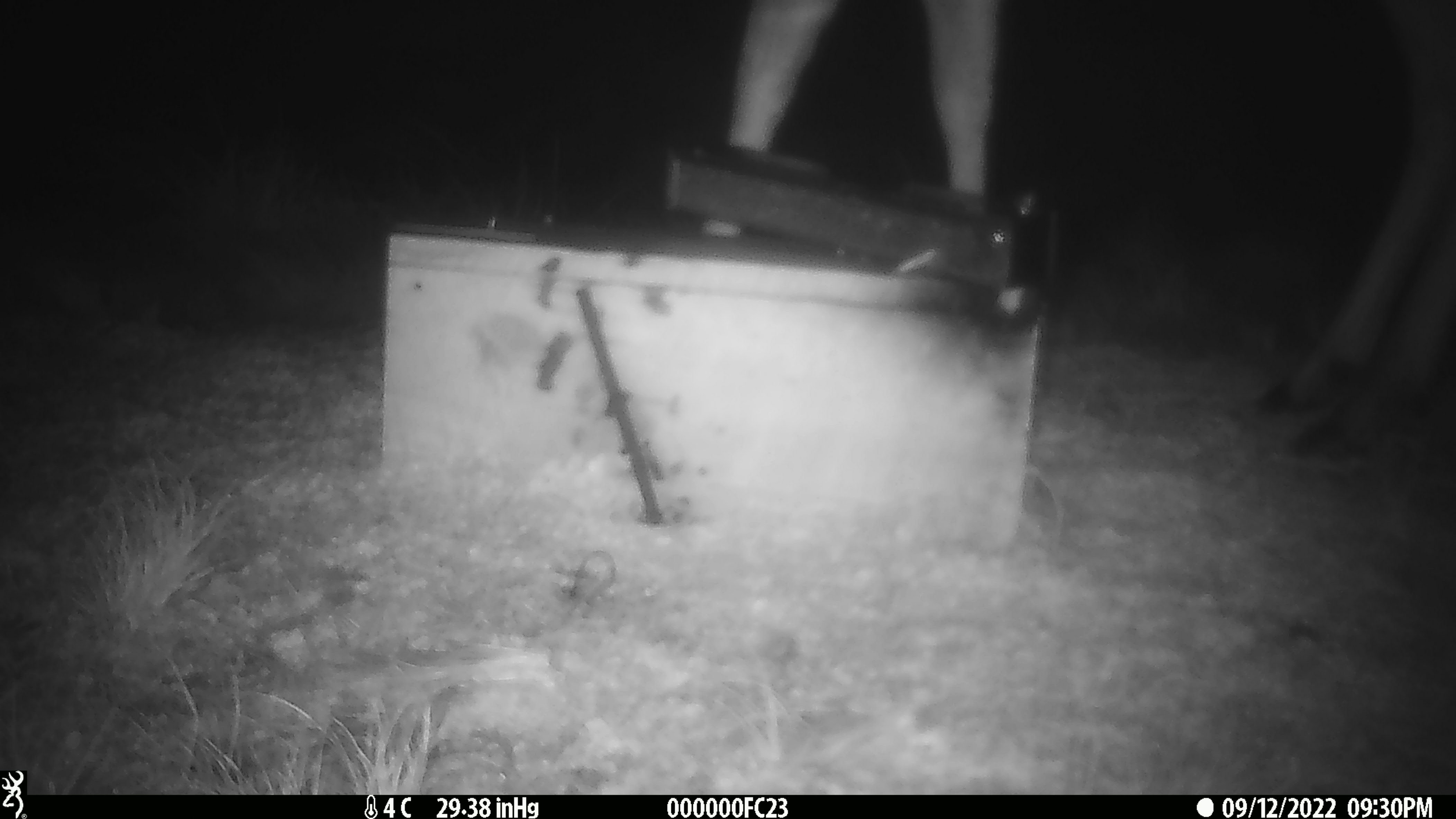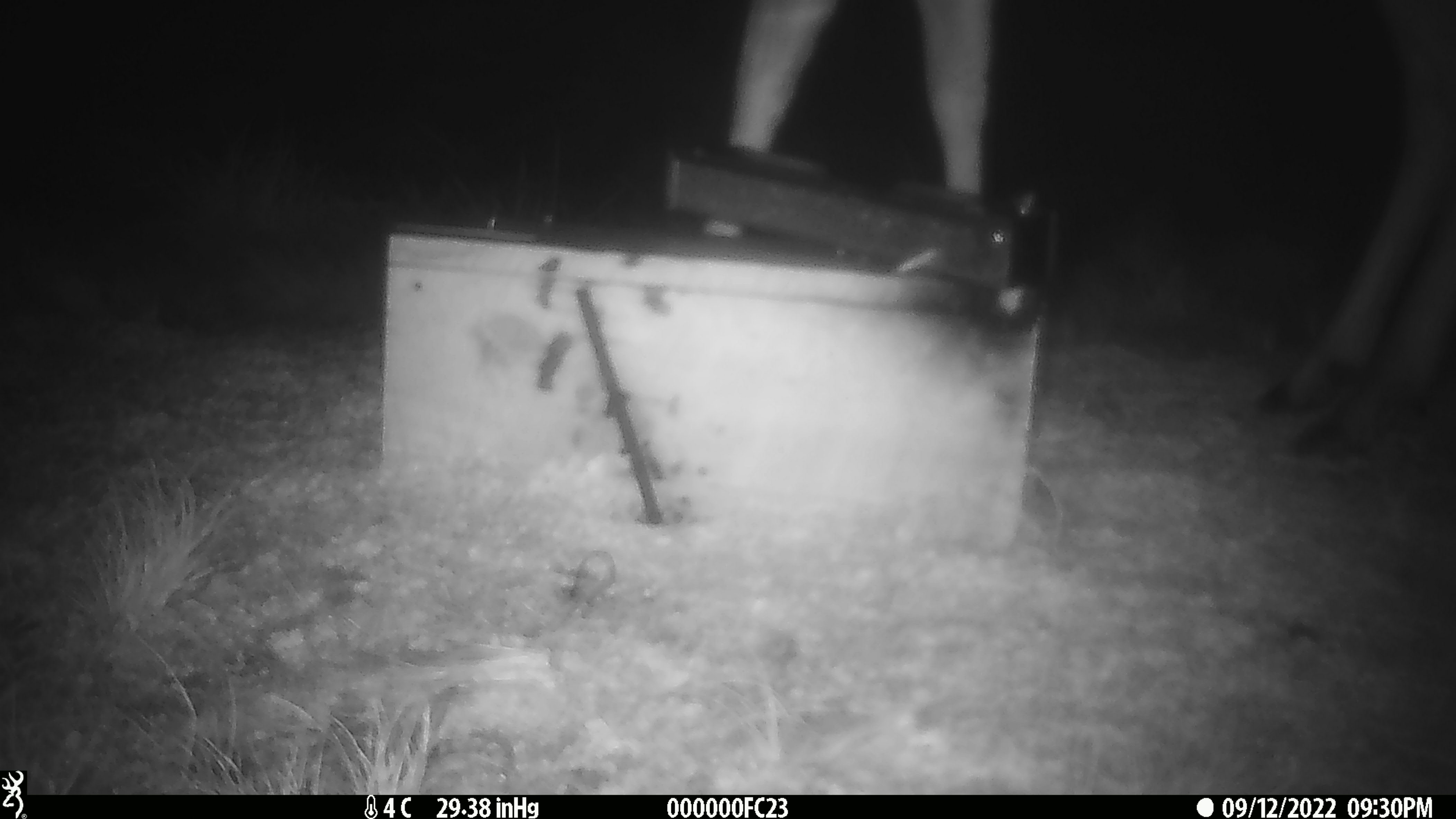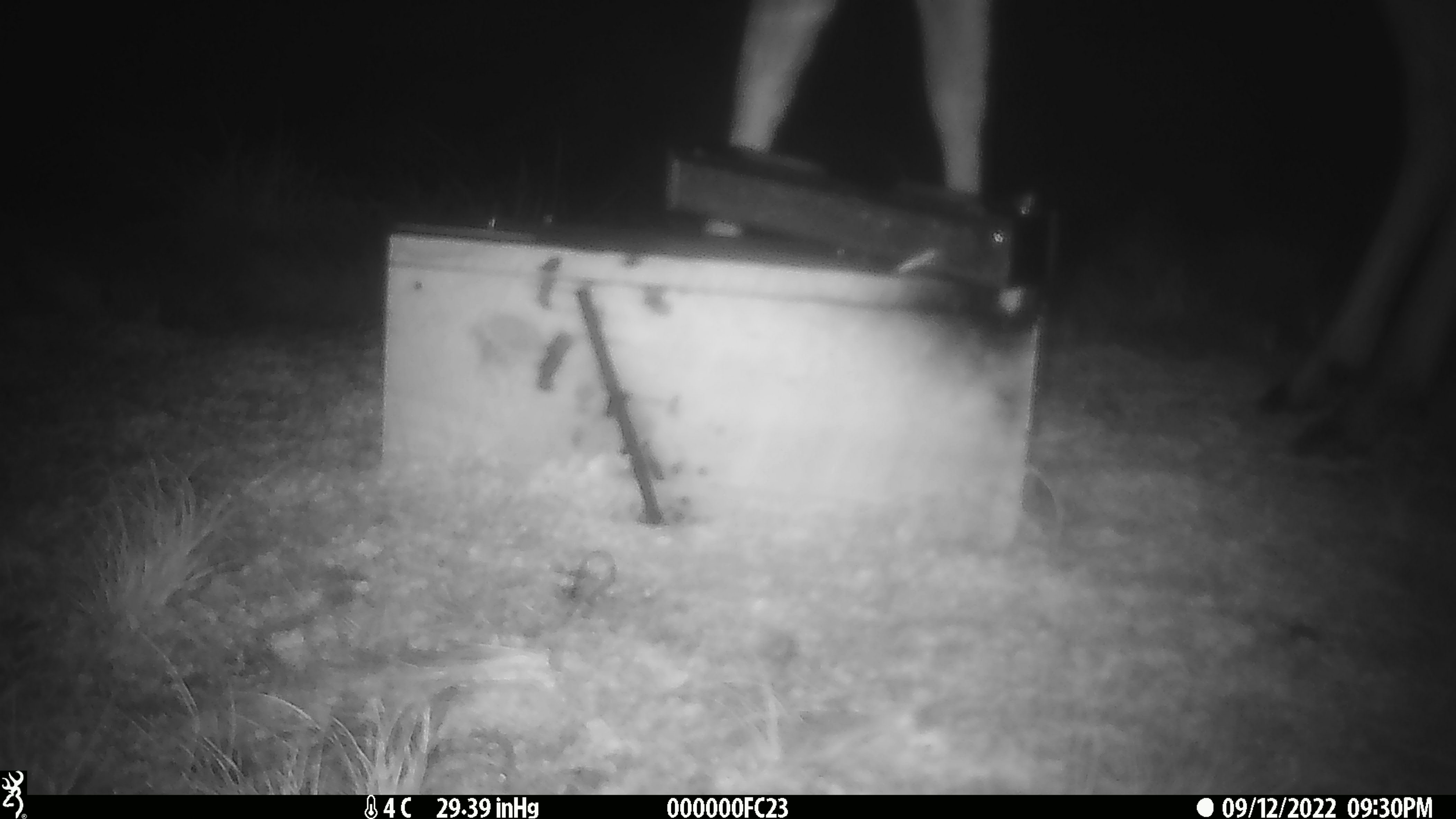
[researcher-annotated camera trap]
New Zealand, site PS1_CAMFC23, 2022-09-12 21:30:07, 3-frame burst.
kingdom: Animalia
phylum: Chordata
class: Mammalia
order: Artiodactyla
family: Cervidae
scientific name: Cervidae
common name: deer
Deer (Cervidae).